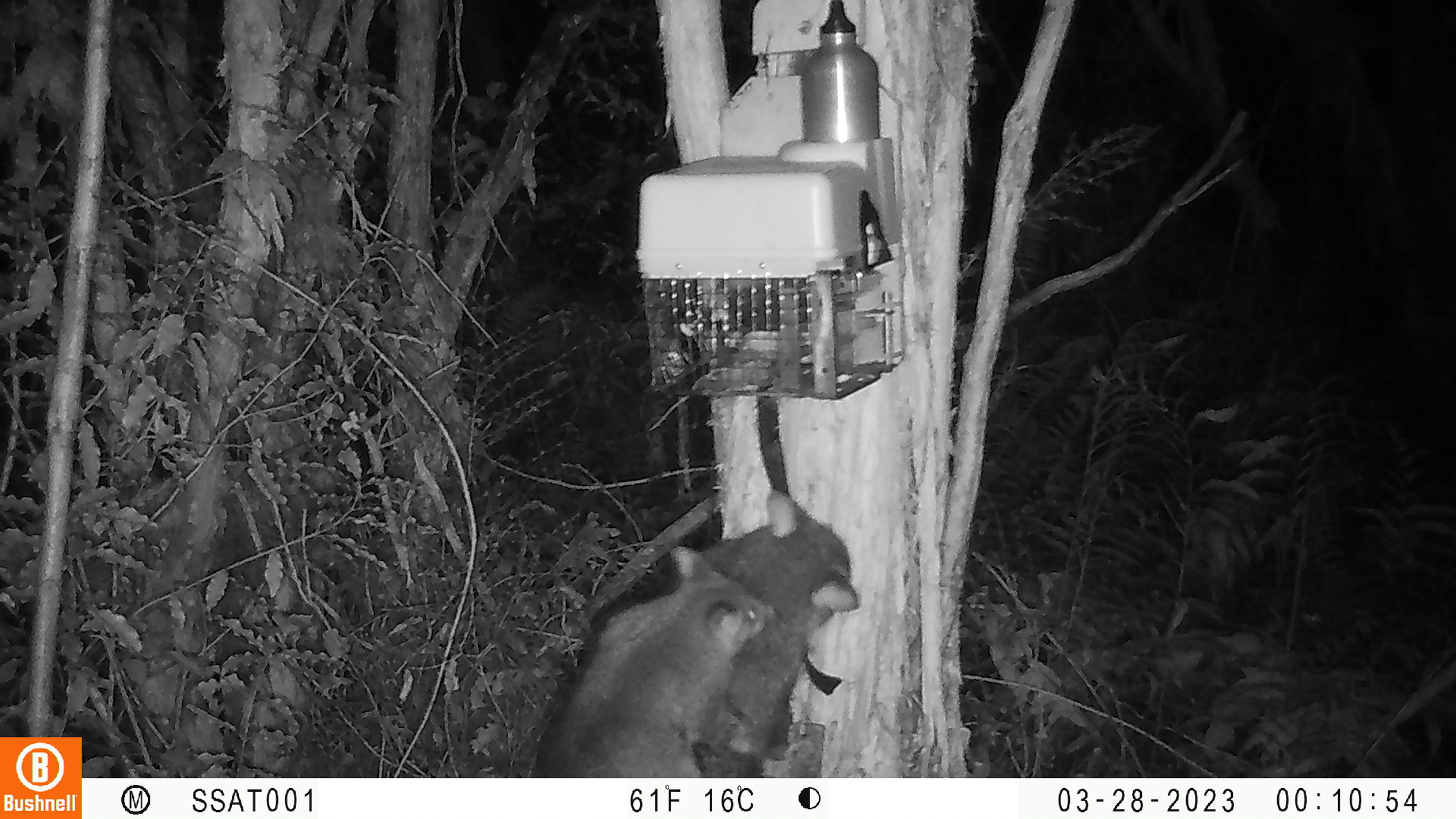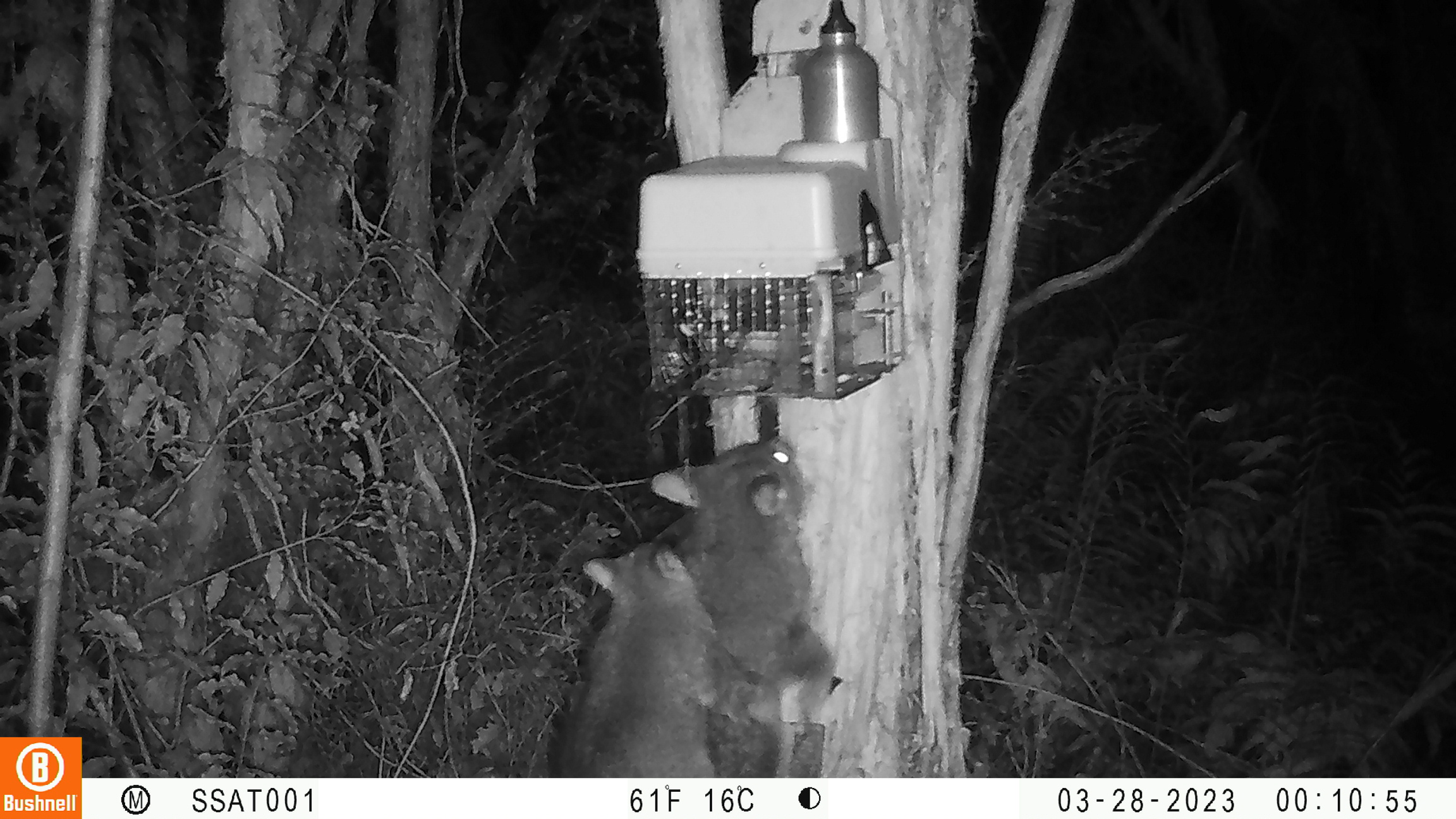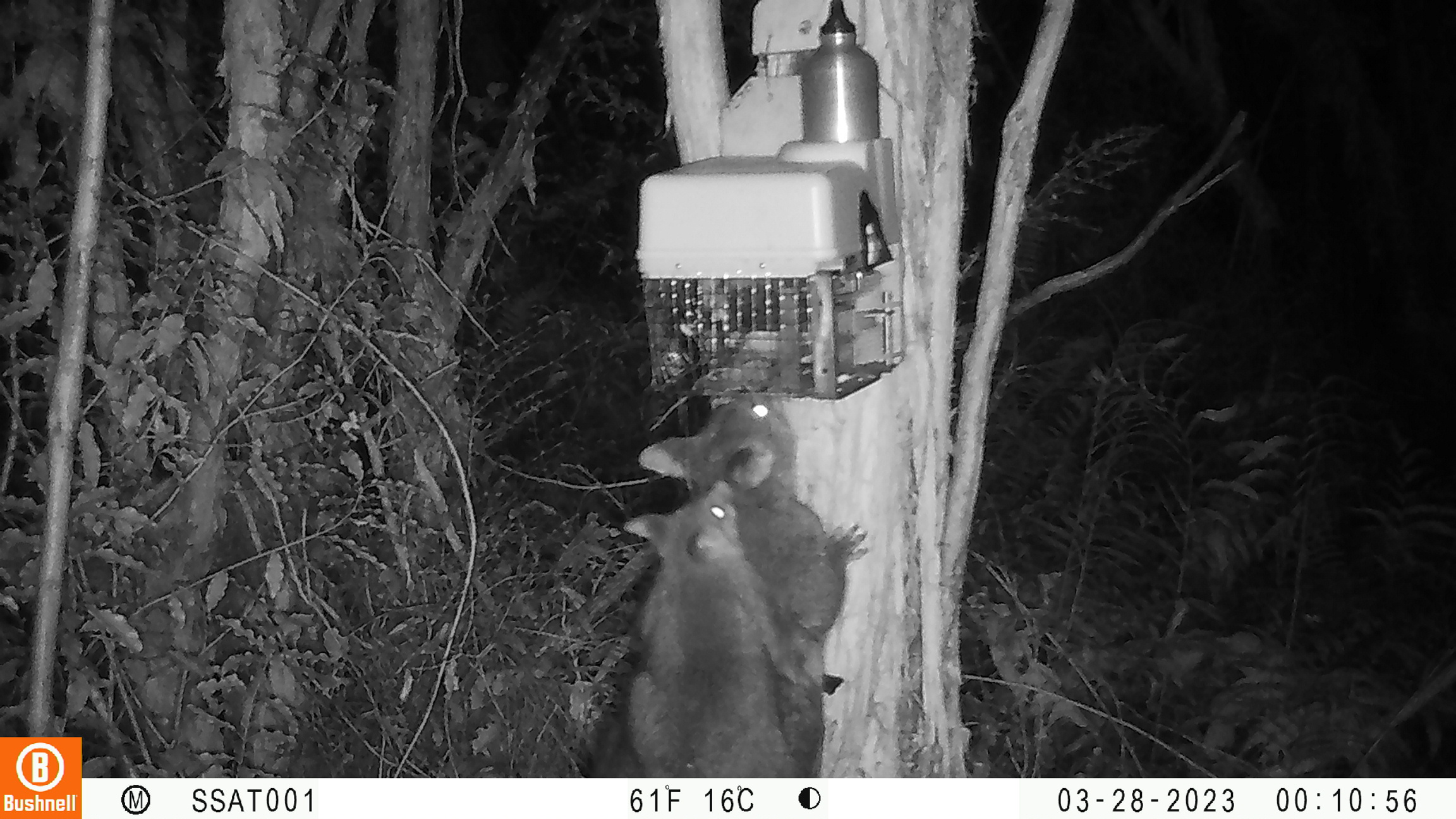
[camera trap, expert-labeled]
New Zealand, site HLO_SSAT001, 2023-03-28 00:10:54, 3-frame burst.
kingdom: Animalia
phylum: Chordata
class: Mammalia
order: Diprotodontia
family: Phalangeridae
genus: Trichosurus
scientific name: Trichosurus vulpecula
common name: common brushtail possum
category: possum